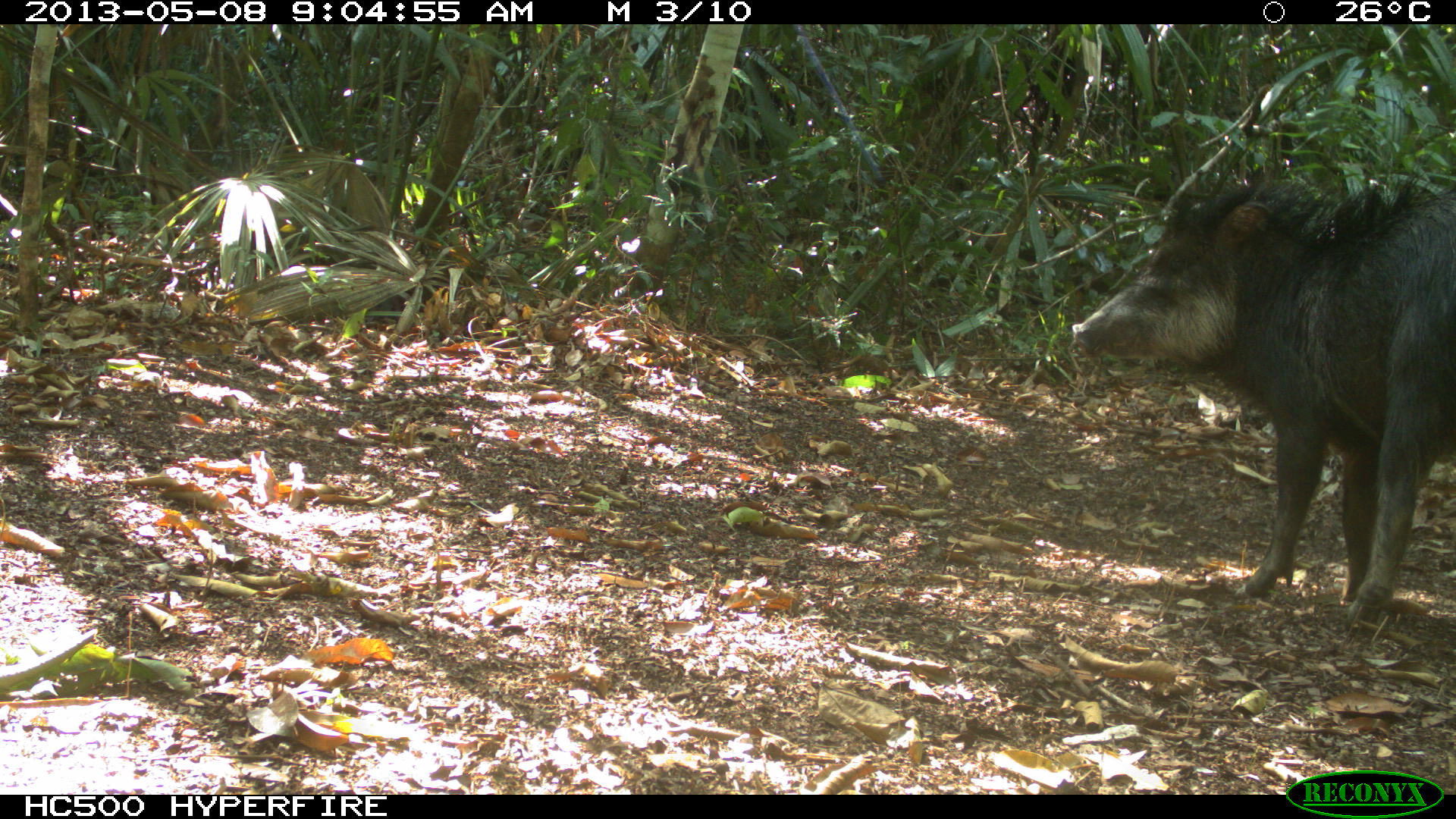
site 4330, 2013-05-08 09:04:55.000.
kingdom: Animalia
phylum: Chordata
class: Mammalia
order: Artiodactyla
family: Tayassuidae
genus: Tayassu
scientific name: Tayassu pecari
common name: white-lipped peccary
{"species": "Tayassu pecari (white-lipped peccary)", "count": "1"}